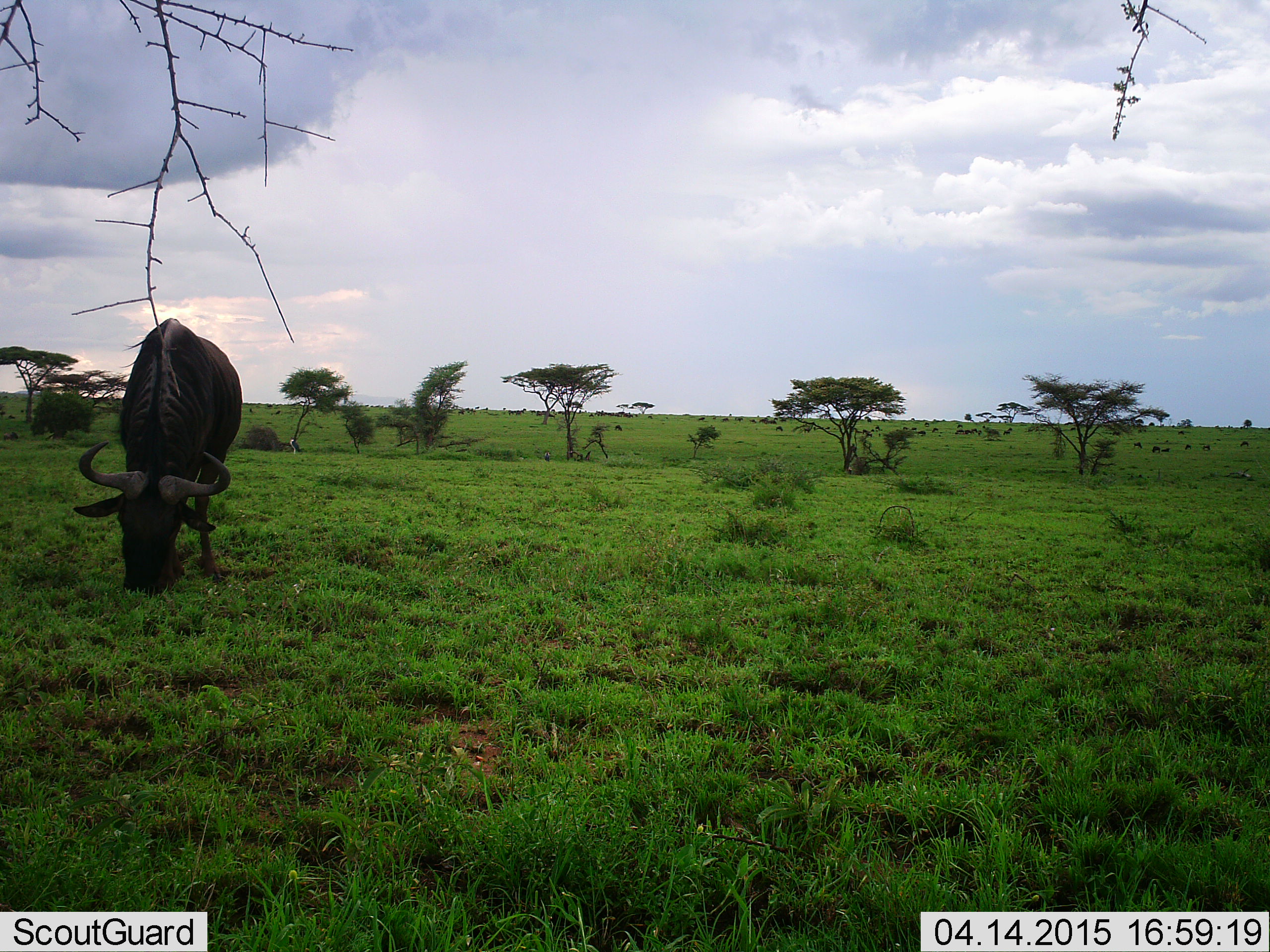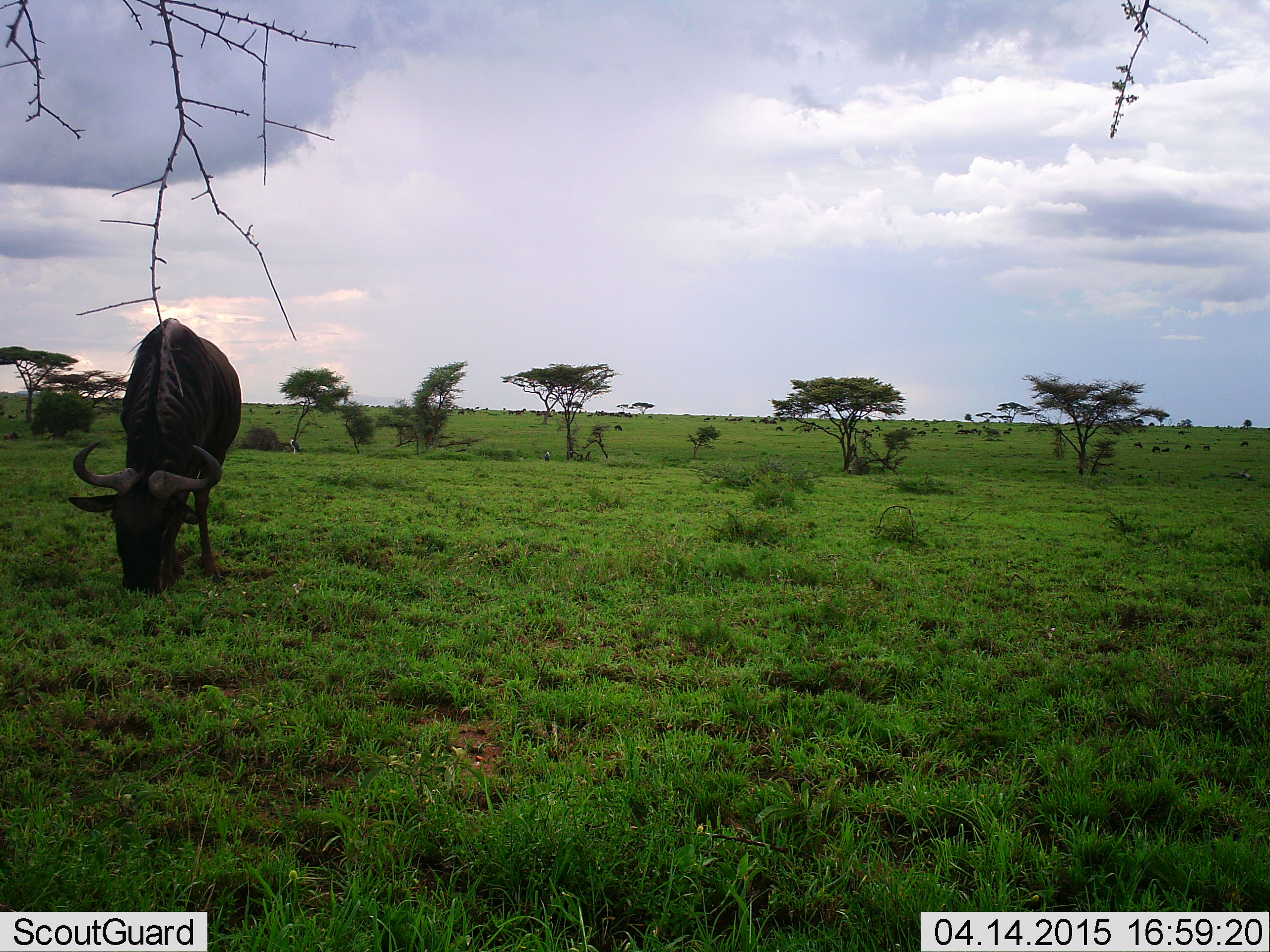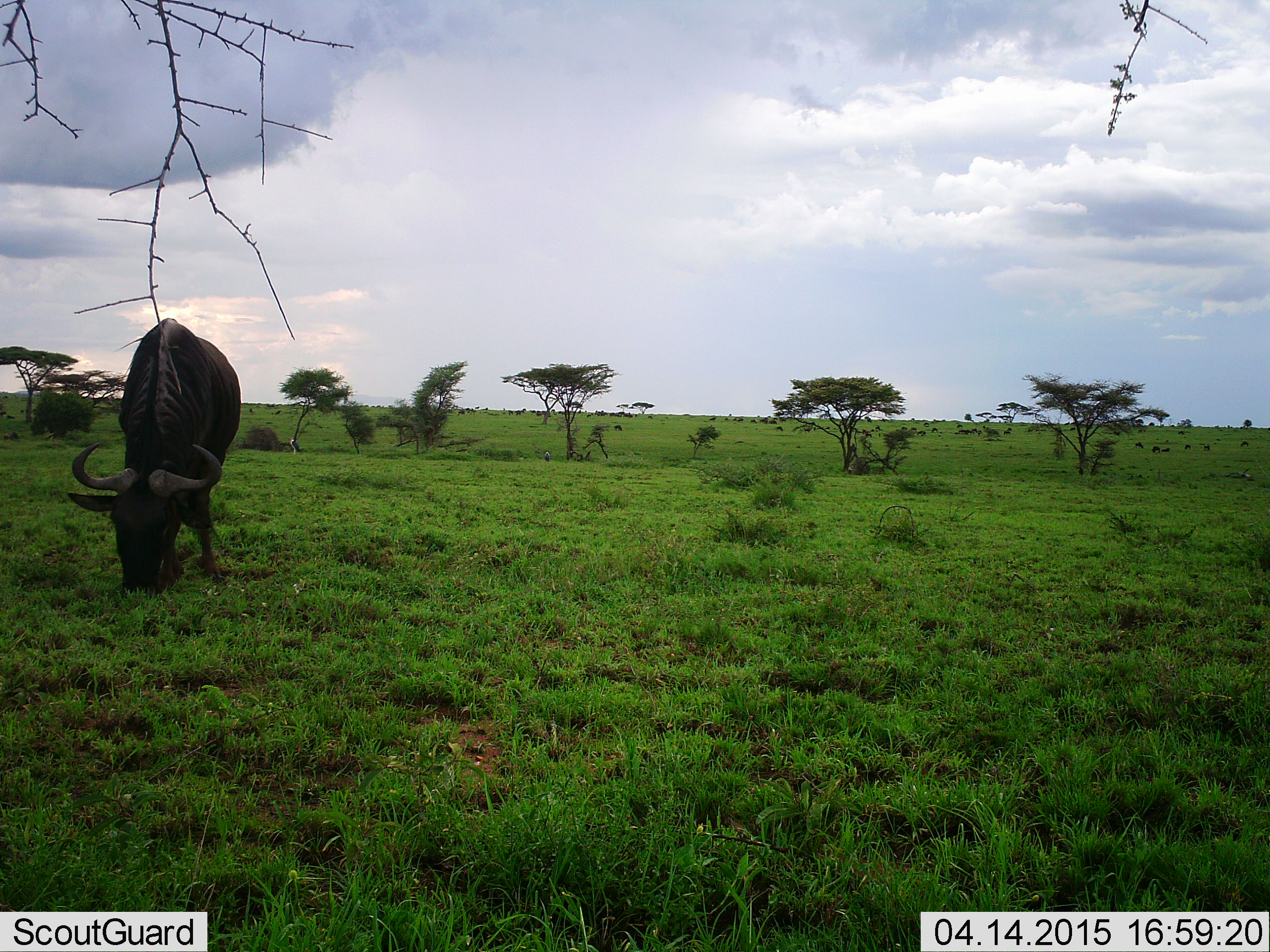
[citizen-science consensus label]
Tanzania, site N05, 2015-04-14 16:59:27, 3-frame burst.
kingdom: Animalia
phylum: Chordata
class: Mammalia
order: Artiodactyla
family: Bovidae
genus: Connochaetes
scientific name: Connochaetes taurinus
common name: blue wildebeest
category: wildebeest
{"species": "wildebeest (blue wildebeest) (Connochaetes taurinus)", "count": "1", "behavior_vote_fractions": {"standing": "20%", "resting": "10%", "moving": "0%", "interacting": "0%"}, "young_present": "0%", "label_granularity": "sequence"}